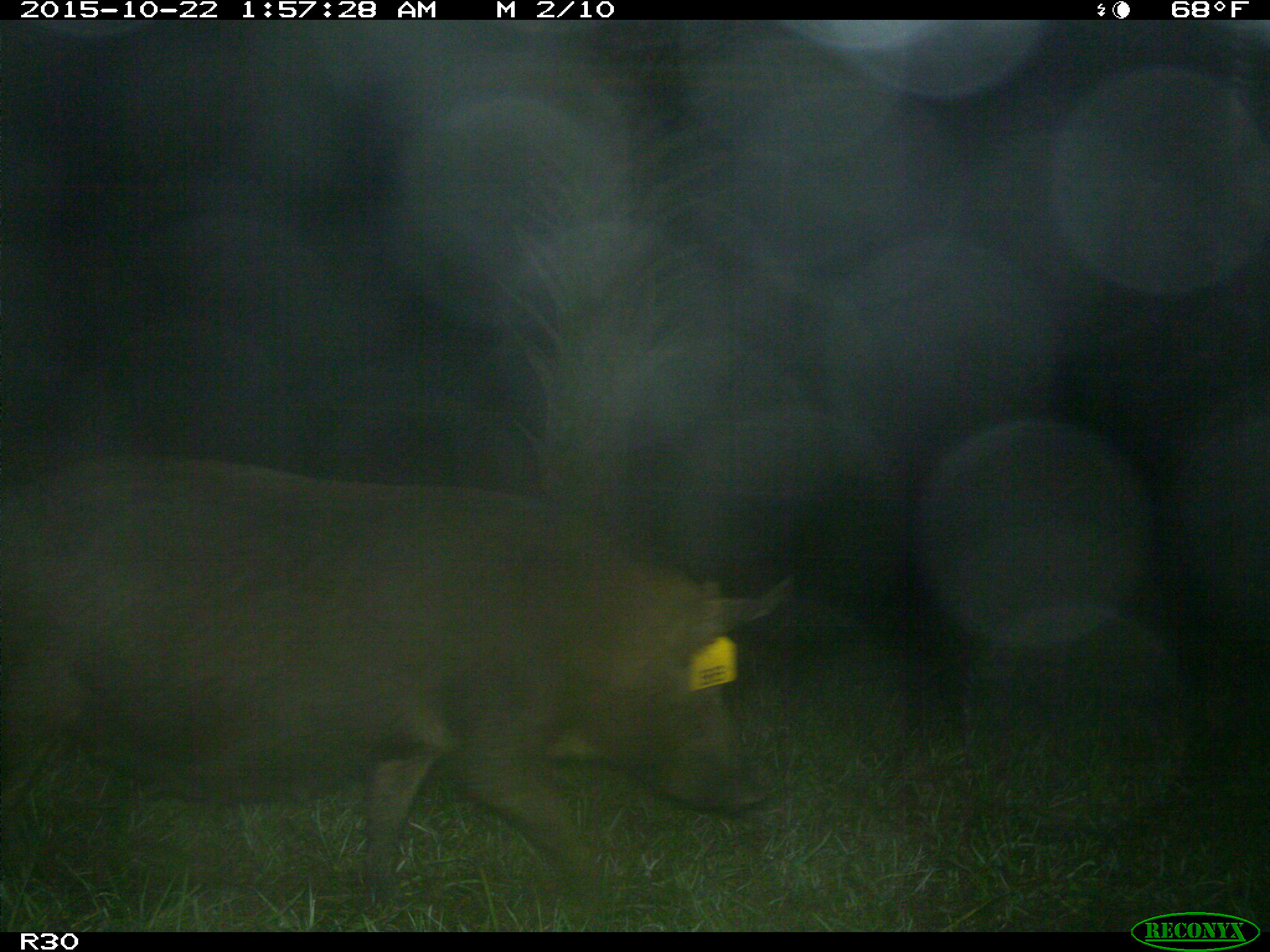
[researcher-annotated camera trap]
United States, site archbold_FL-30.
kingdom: Animalia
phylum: Chordata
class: Mammalia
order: Artiodactyla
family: Suidae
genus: Sus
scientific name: Sus scrofa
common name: wild boar